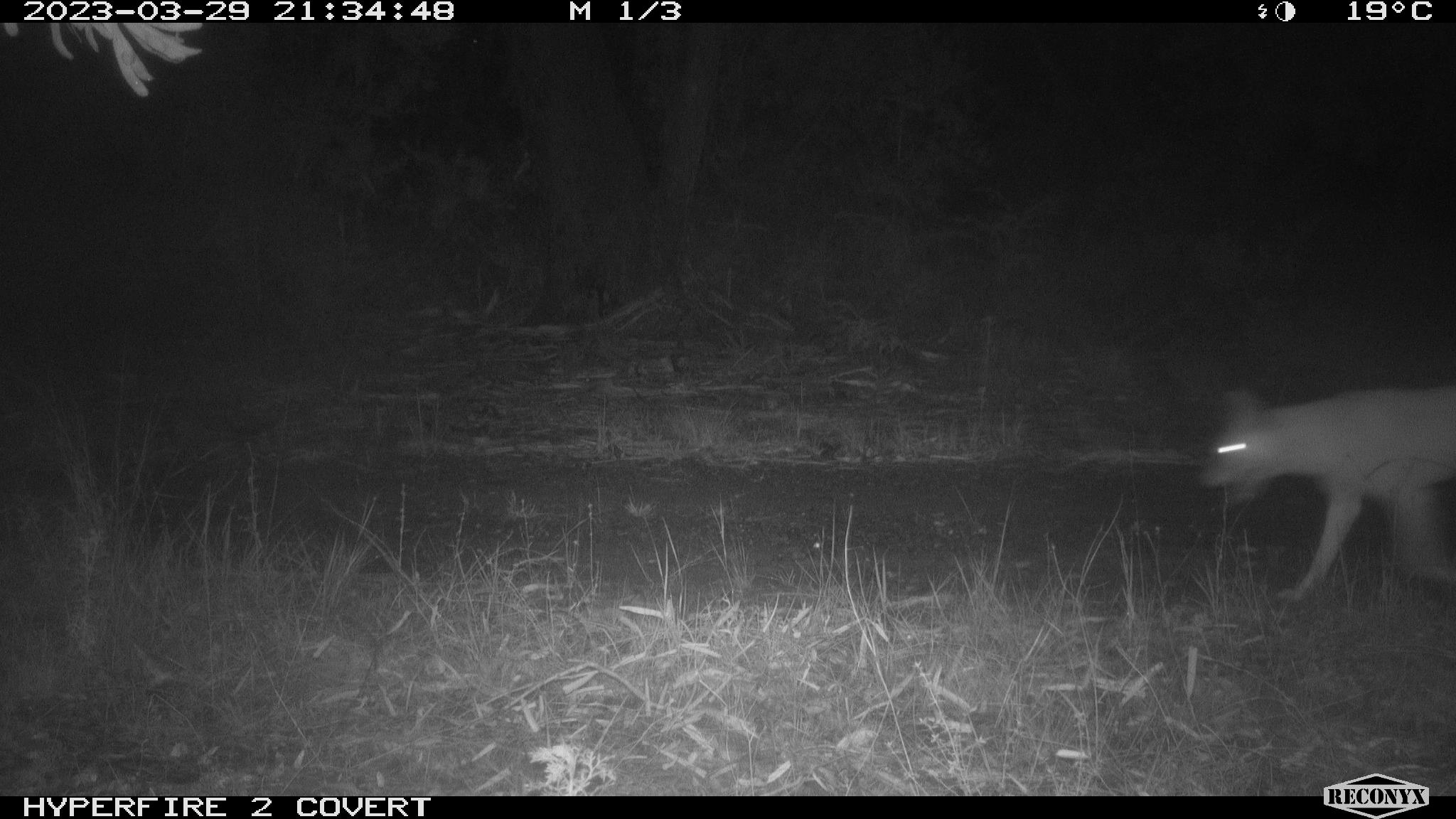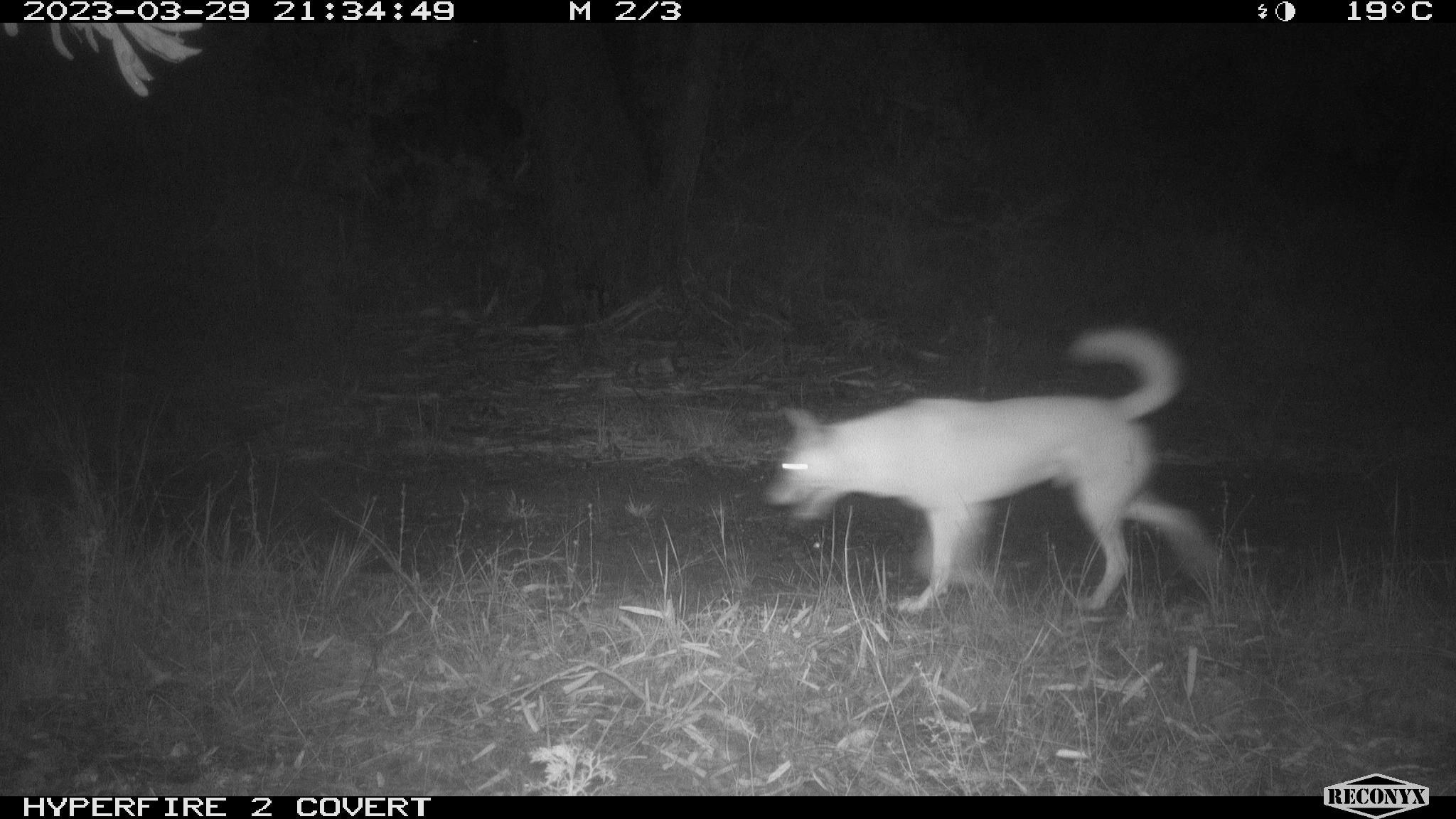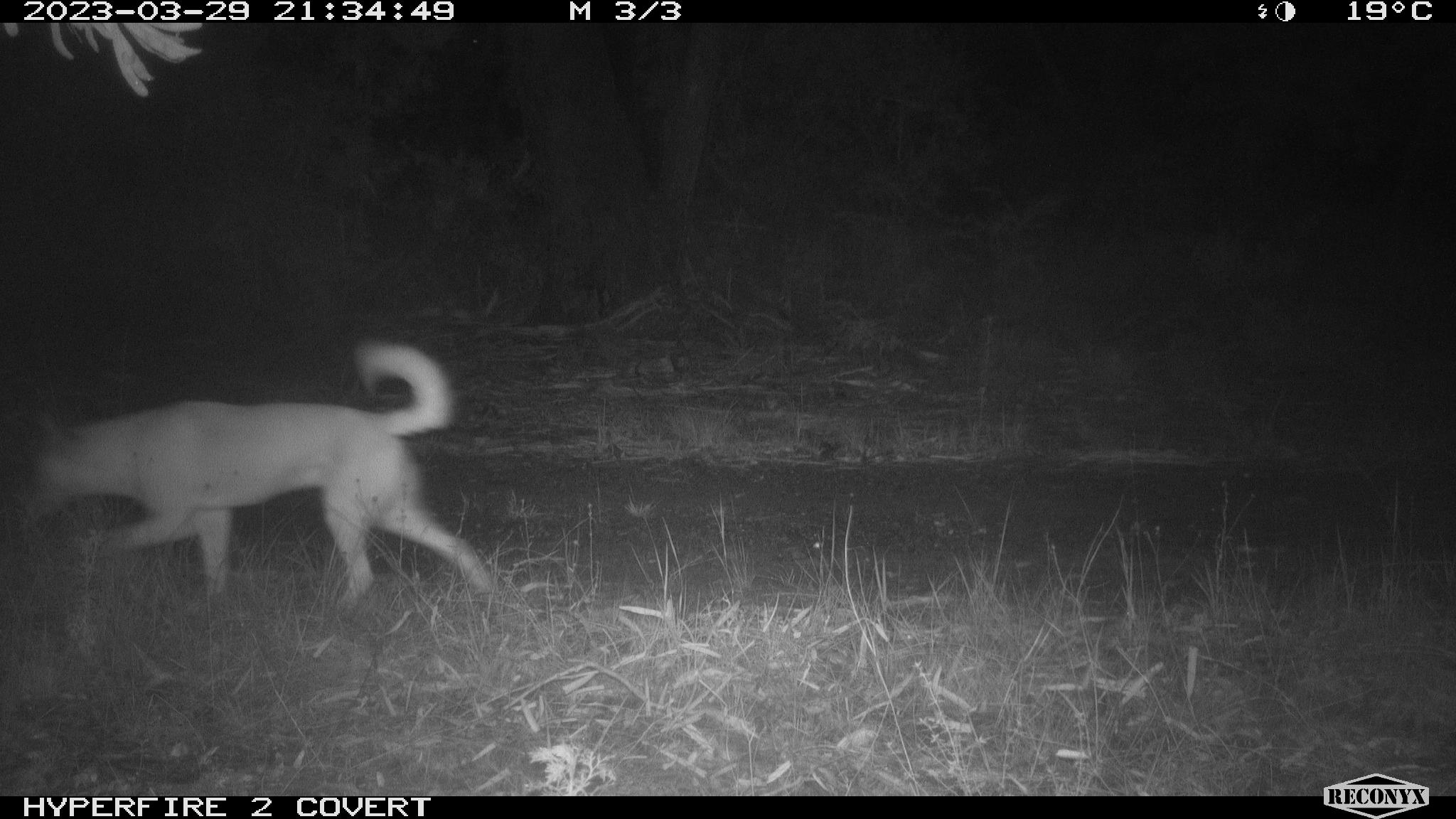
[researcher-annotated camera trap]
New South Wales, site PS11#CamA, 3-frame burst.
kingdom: Animalia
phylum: Chordata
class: Mammalia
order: Carnivora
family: Canidae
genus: Canis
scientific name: Canis familiaris dingo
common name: dingo